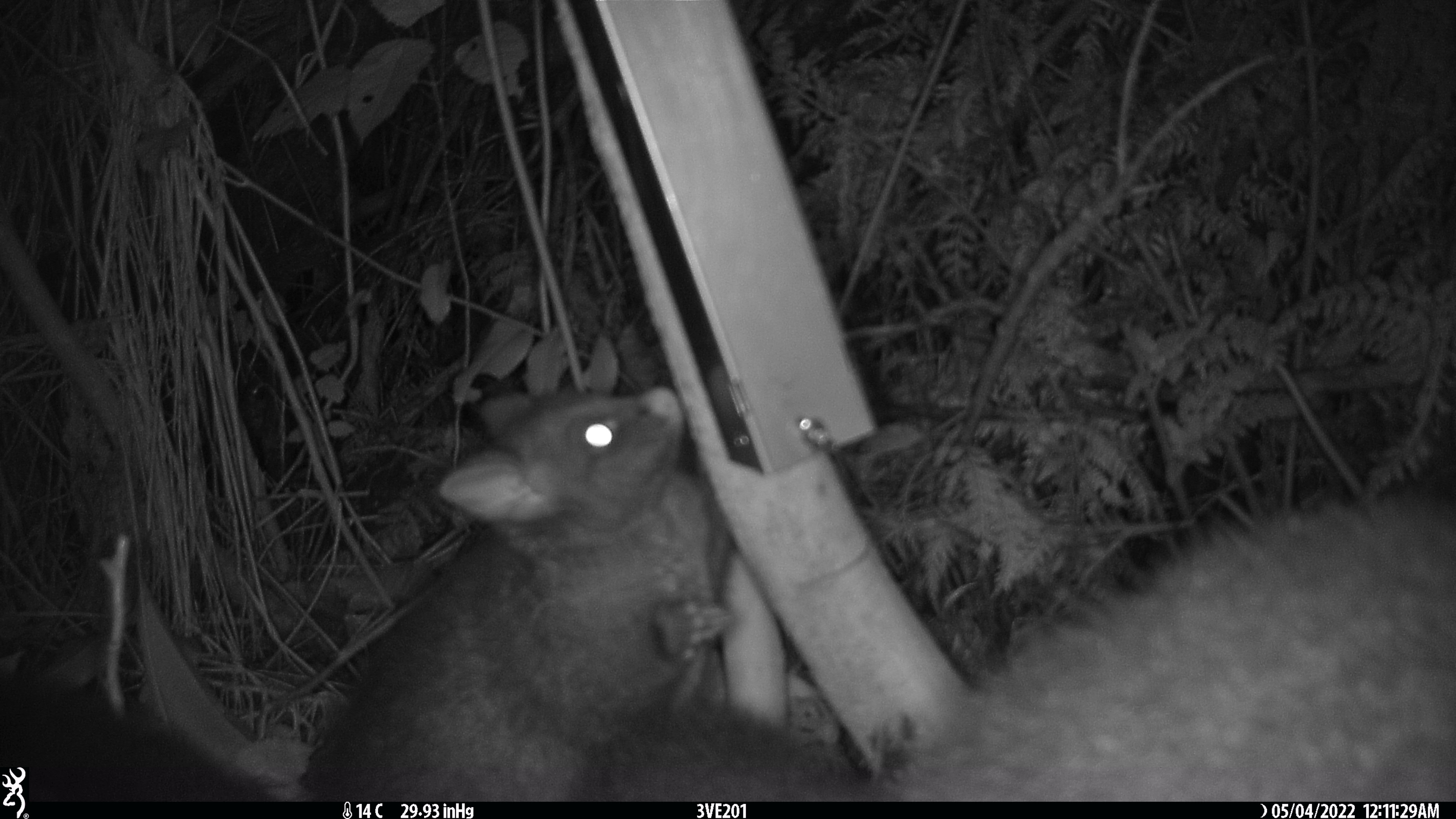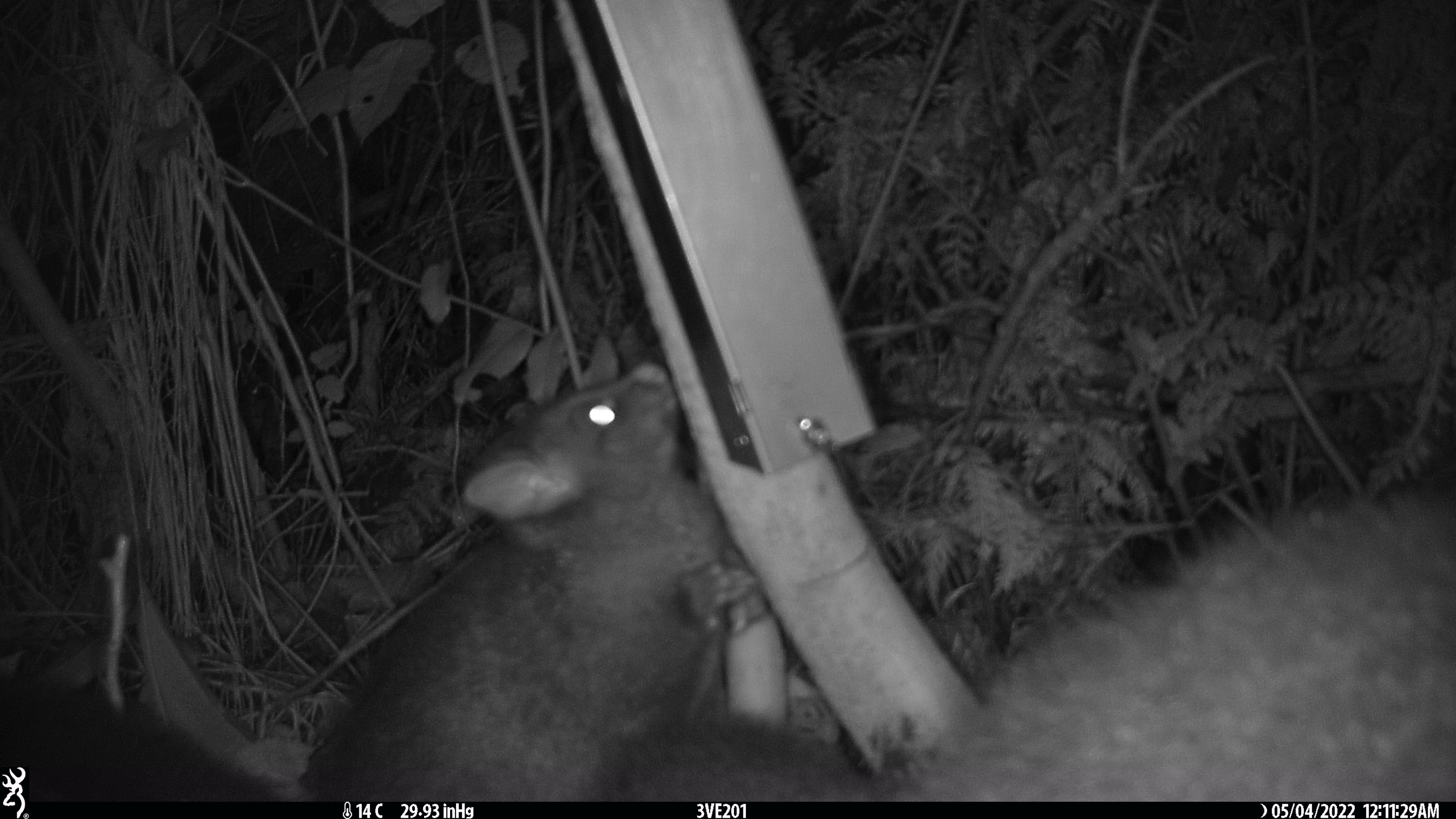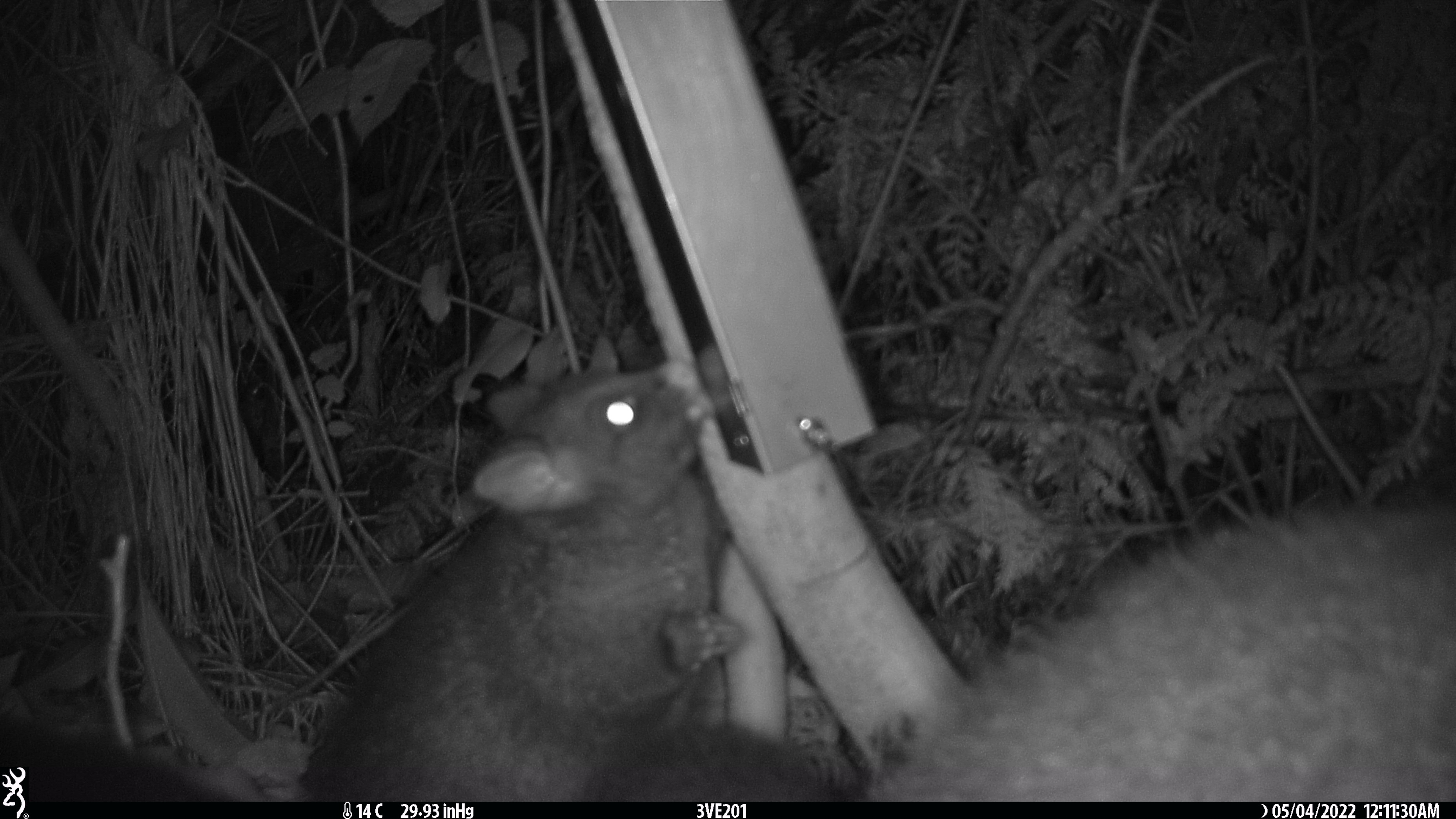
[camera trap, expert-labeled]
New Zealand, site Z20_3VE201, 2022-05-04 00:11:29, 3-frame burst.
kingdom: Animalia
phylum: Chordata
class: Mammalia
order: Diprotodontia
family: Phalangeridae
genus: Trichosurus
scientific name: Trichosurus vulpecula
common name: common brushtail possum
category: possum